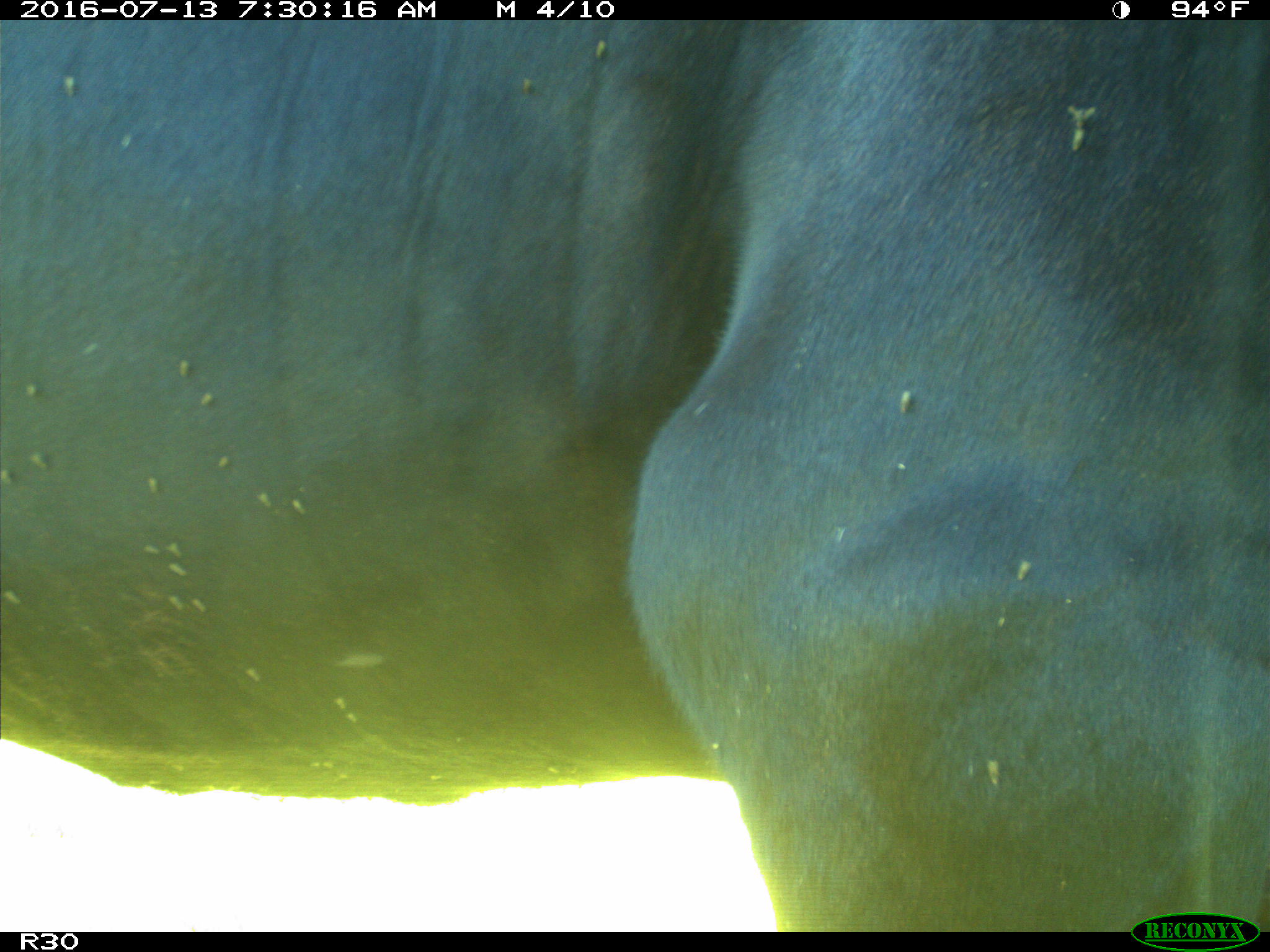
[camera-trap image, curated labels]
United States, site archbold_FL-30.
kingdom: Animalia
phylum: Chordata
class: Mammalia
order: Artiodactyla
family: Bovidae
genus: Bos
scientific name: Bos taurus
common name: domestic cow